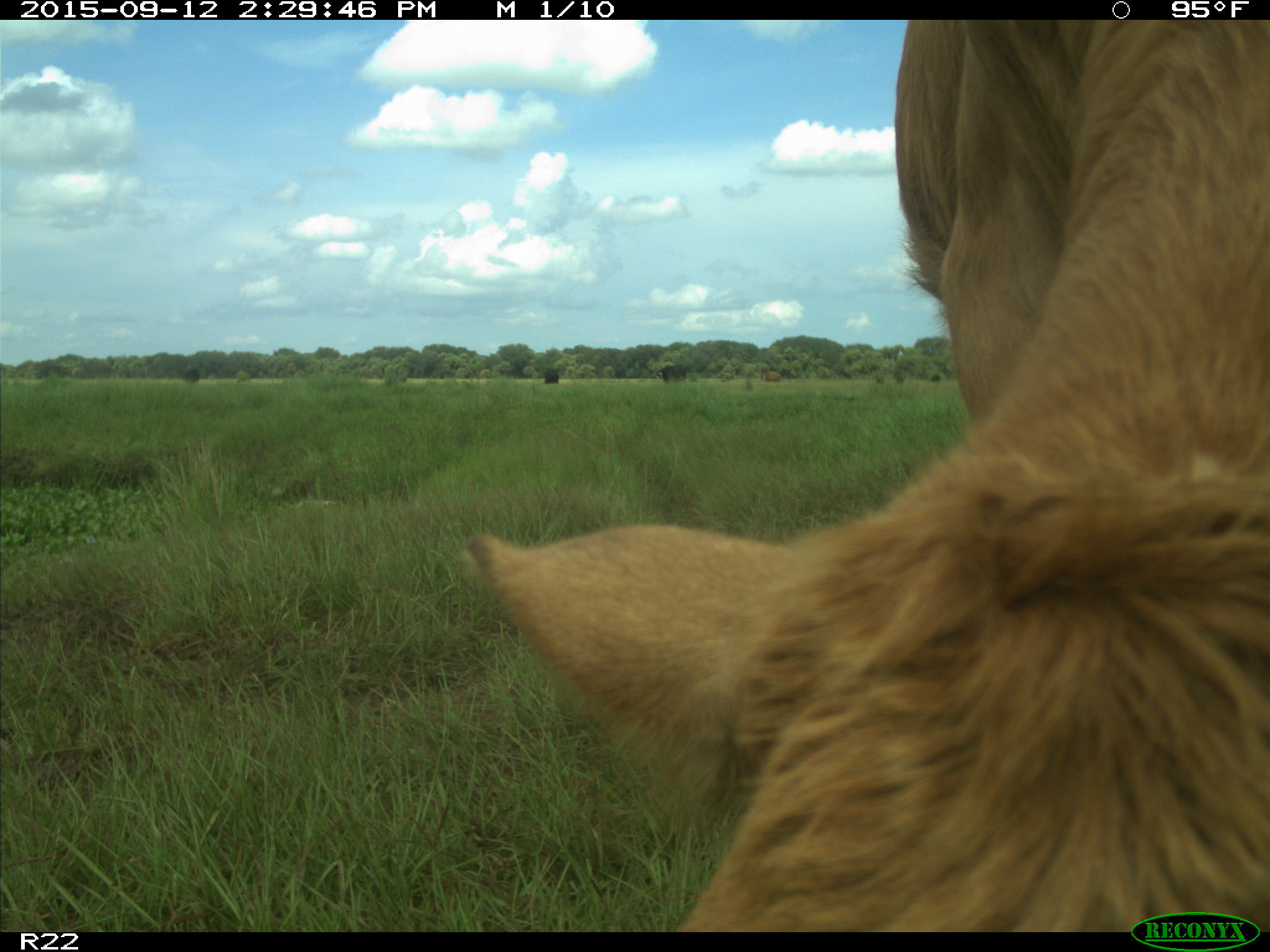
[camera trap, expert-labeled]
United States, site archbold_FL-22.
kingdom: Animalia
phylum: Chordata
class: Mammalia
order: Artiodactyla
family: Bovidae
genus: Bos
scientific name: Bos taurus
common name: domestic cow